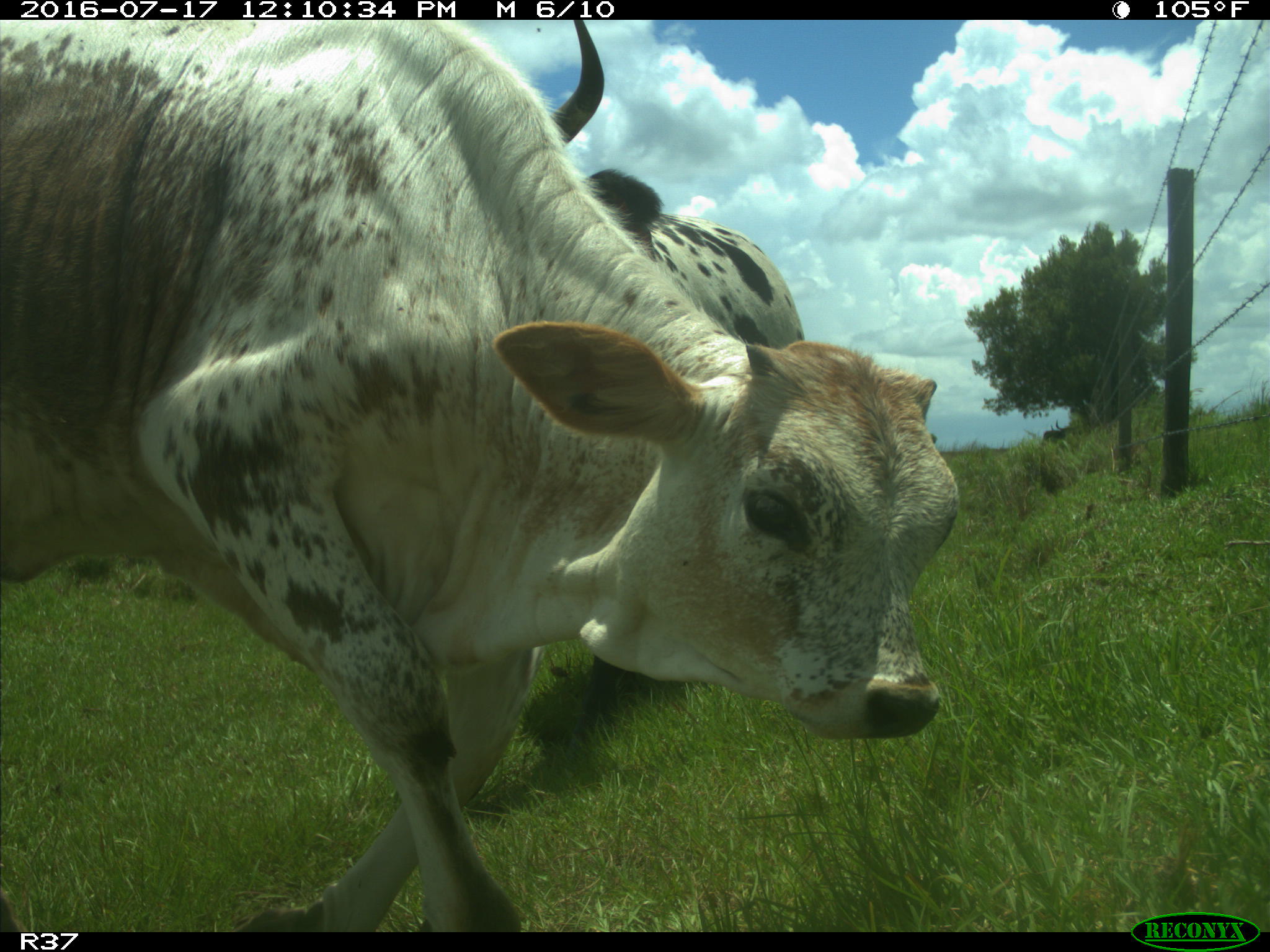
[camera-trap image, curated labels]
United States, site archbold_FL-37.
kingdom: Animalia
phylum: Chordata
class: Mammalia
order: Artiodactyla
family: Bovidae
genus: Bos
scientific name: Bos taurus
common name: domestic cow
Bos taurus (domestic cow).